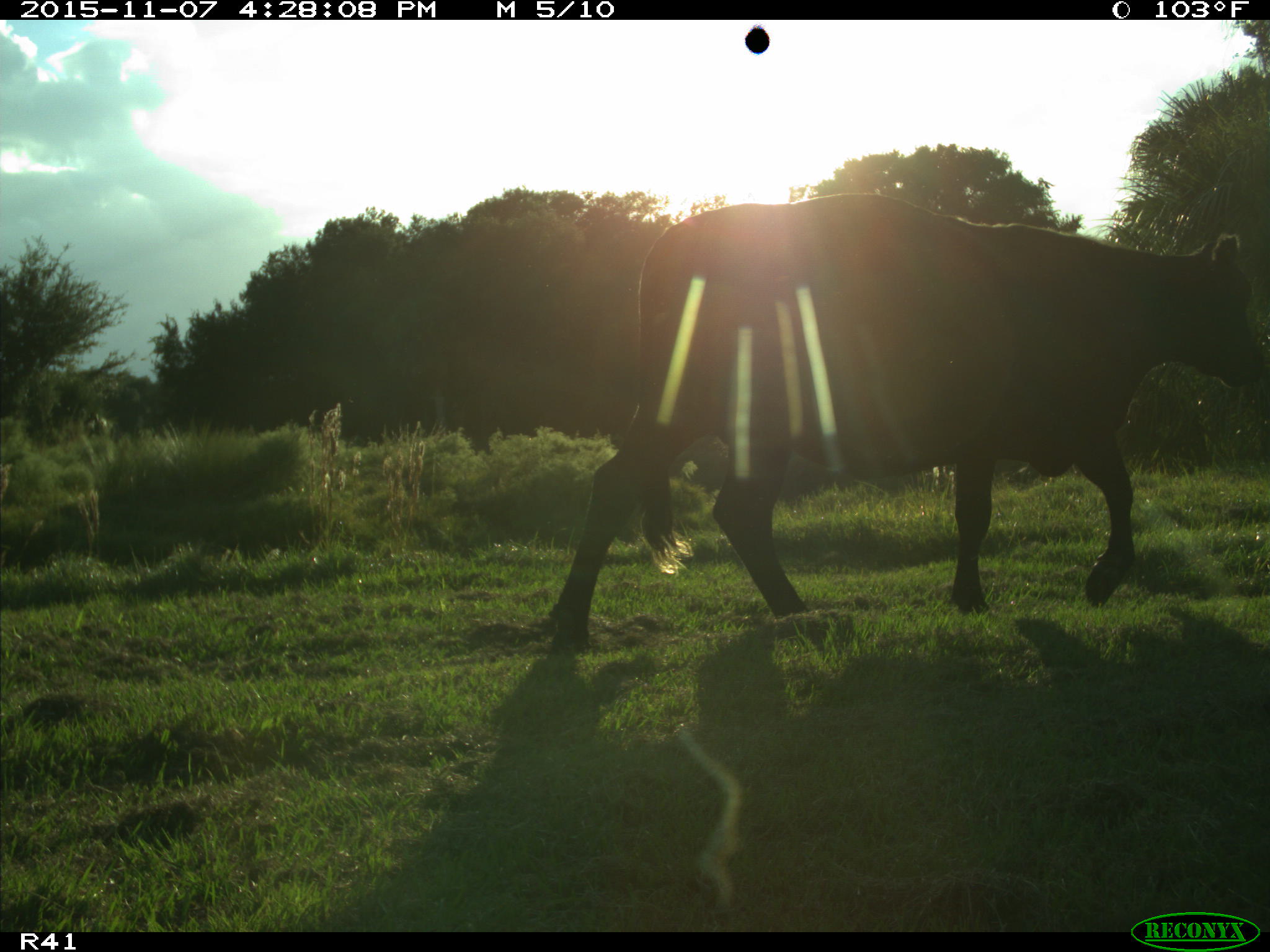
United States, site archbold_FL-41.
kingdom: Animalia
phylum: Chordata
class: Mammalia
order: Artiodactyla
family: Bovidae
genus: Bos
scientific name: Bos taurus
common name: domestic cow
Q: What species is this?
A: Bos taurus (domestic cow).